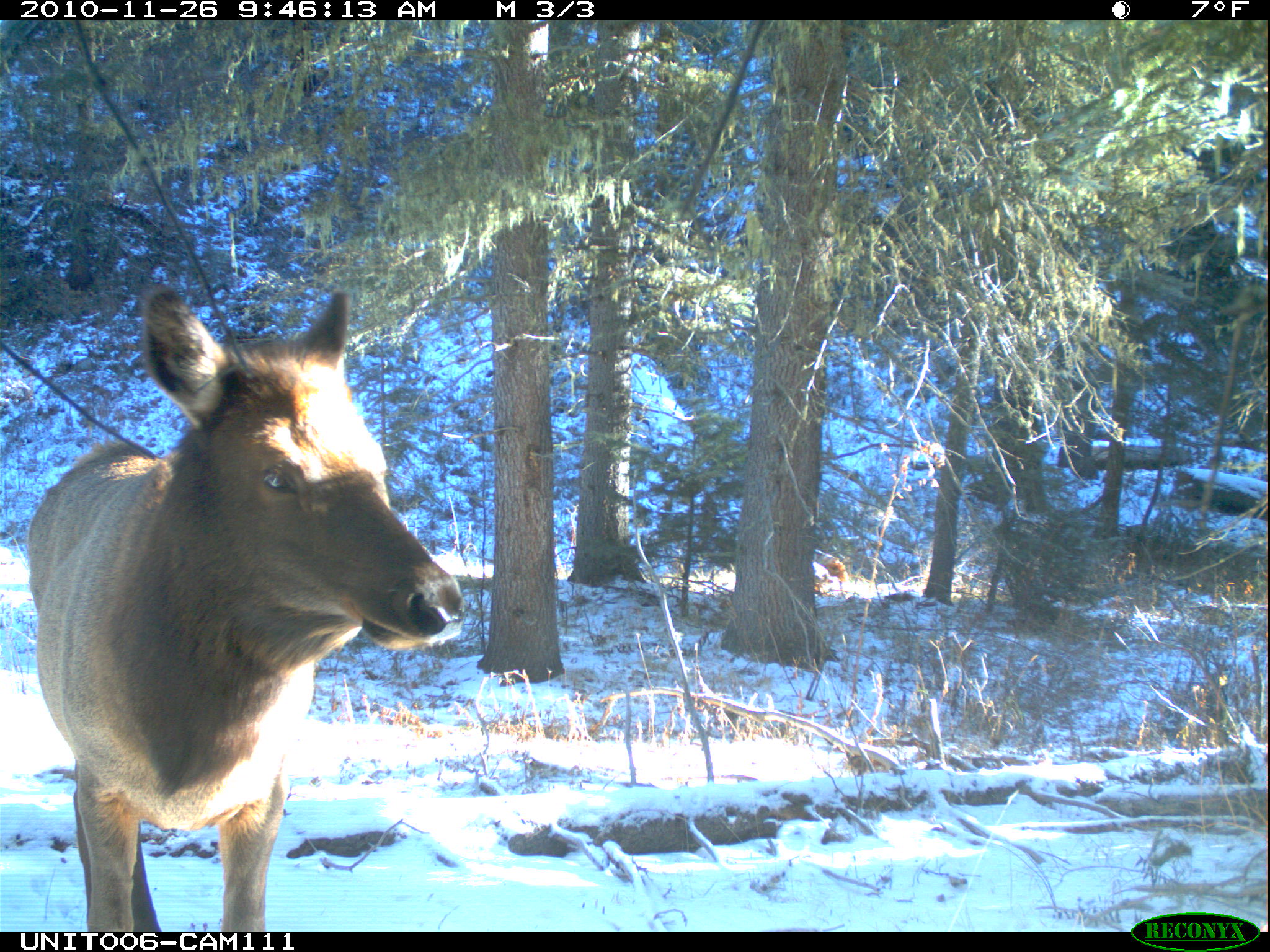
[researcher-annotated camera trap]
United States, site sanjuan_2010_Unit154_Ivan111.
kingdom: Animalia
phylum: Chordata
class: Mammalia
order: Artiodactyla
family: Cervidae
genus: Cervus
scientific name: Cervus elaphus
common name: red deer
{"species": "Cervus elaphus (red deer)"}